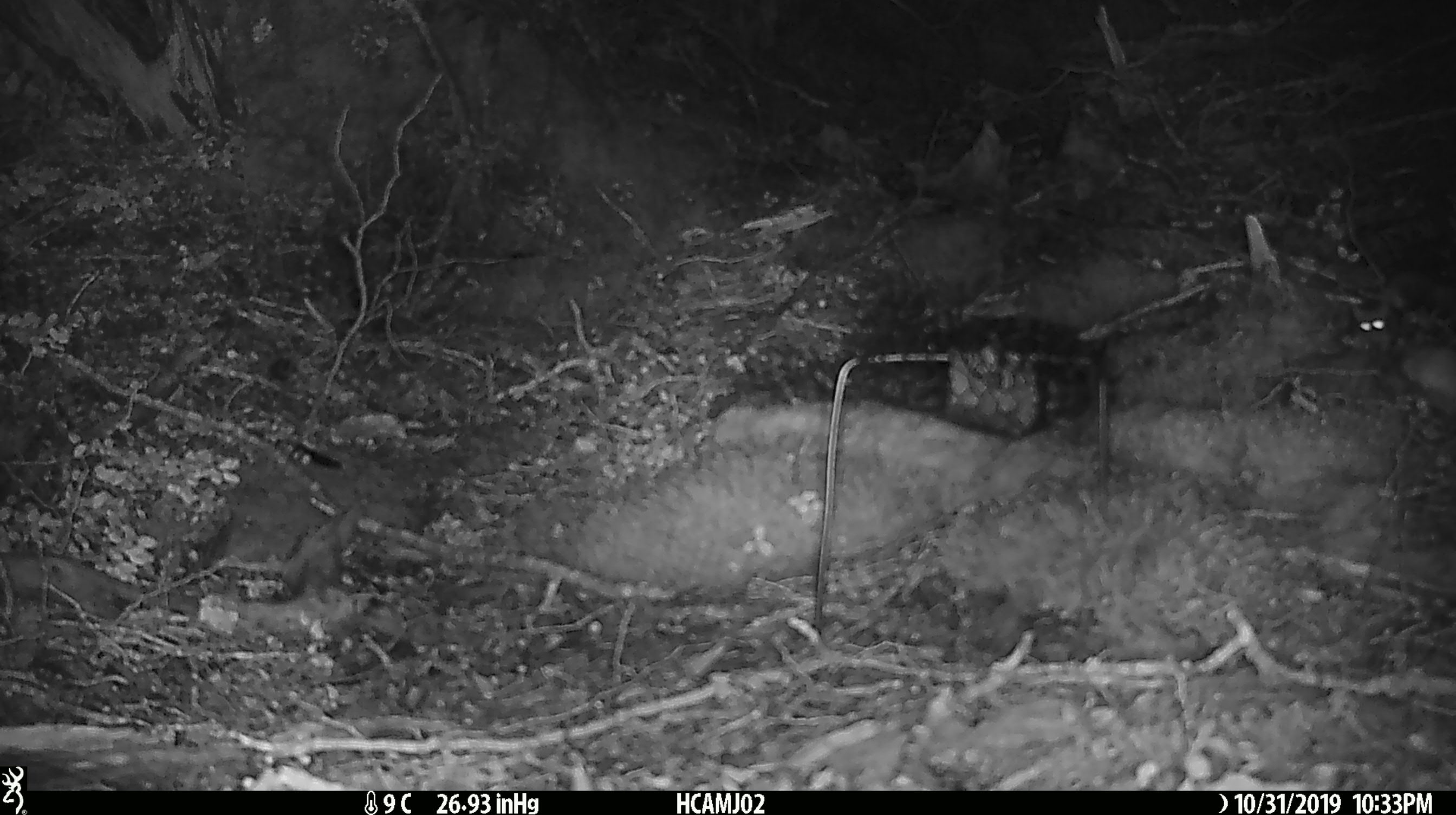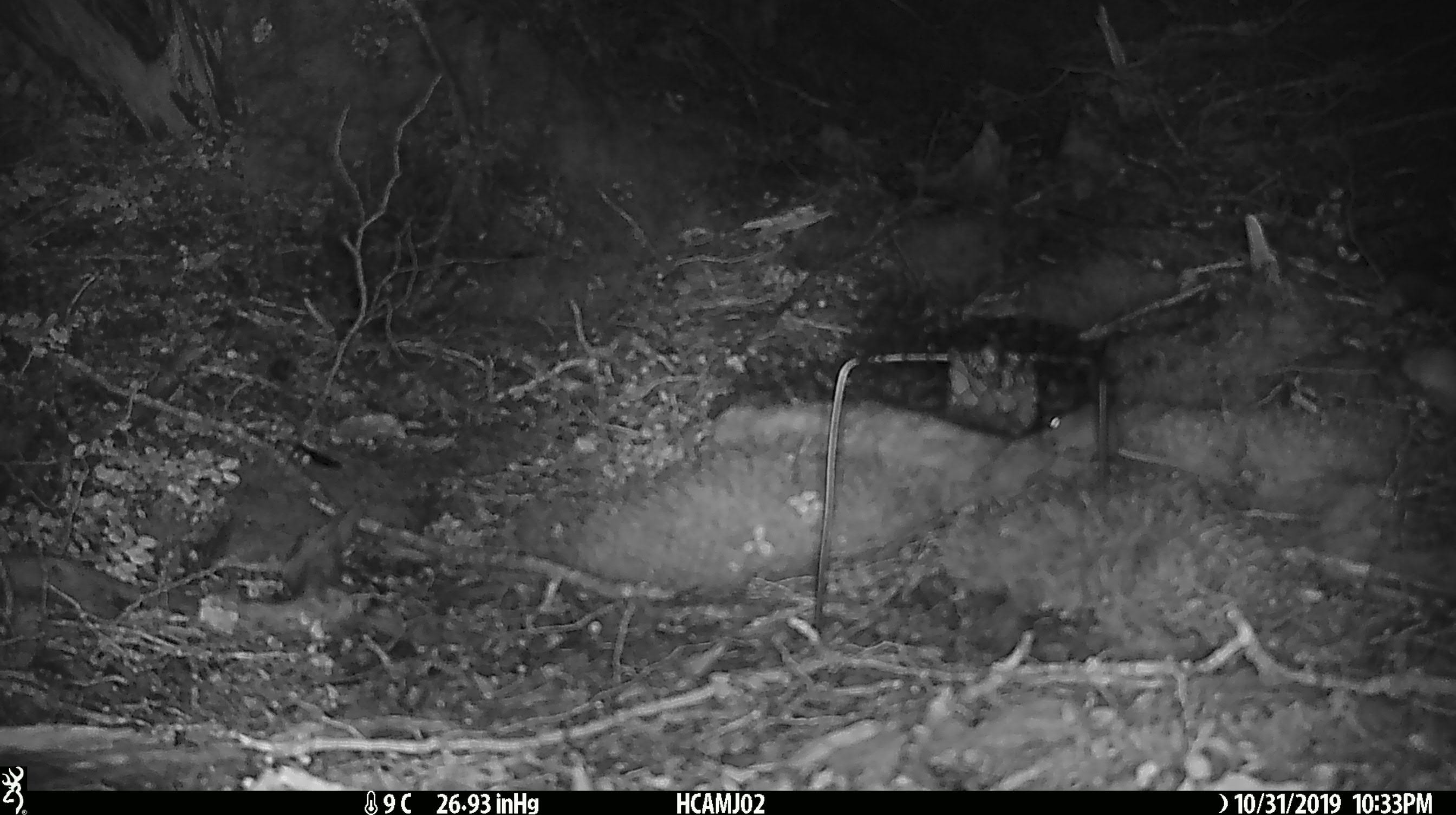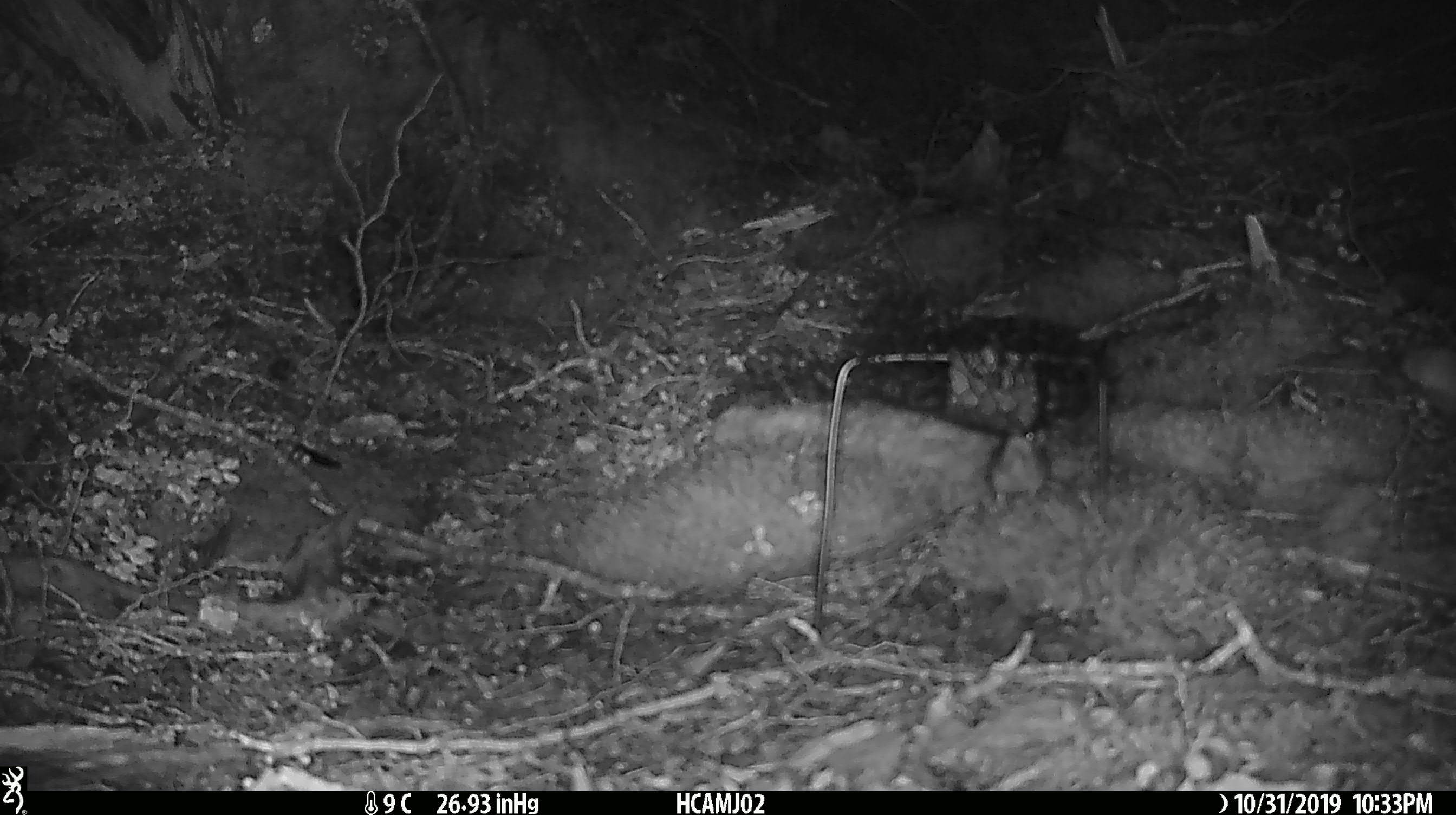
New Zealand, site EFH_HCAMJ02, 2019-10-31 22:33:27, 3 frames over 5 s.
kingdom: Animalia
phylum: Chordata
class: Mammalia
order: Rodentia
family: Muridae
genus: Mus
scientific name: Mus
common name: mouse